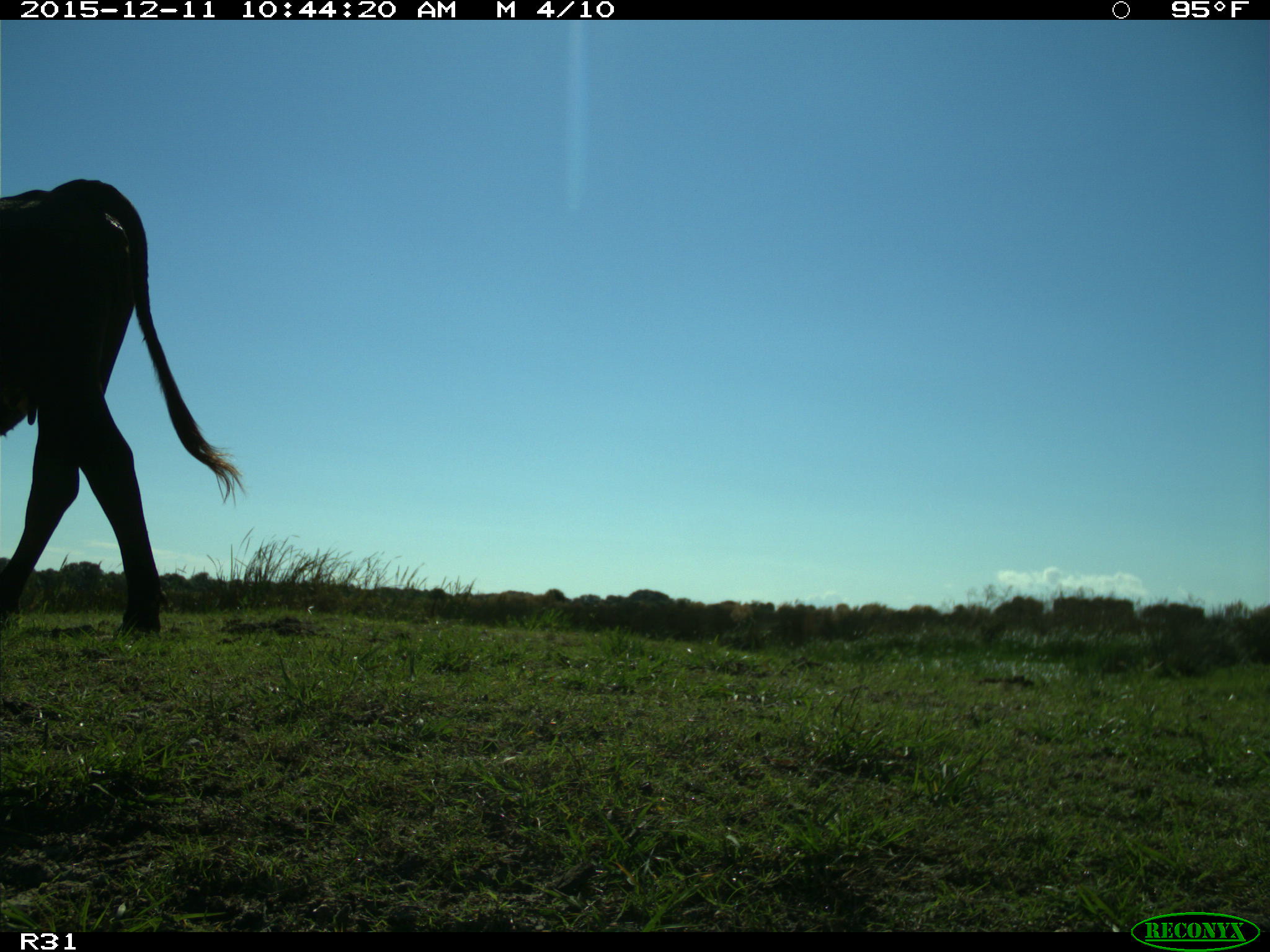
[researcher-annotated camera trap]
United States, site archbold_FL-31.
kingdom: Animalia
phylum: Chordata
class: Mammalia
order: Artiodactyla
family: Bovidae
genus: Bos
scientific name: Bos taurus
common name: domestic cow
Bos taurus (domestic cow).